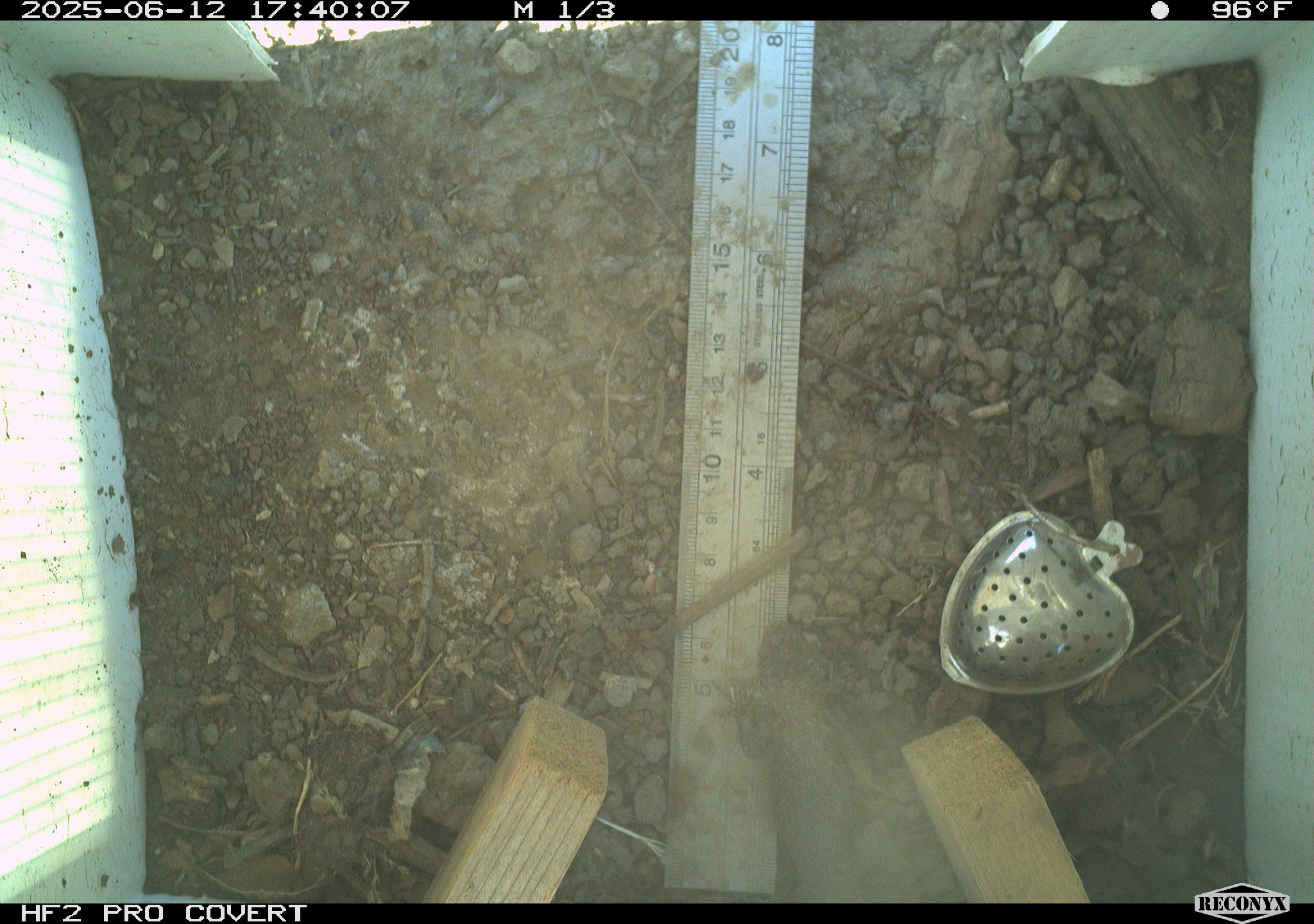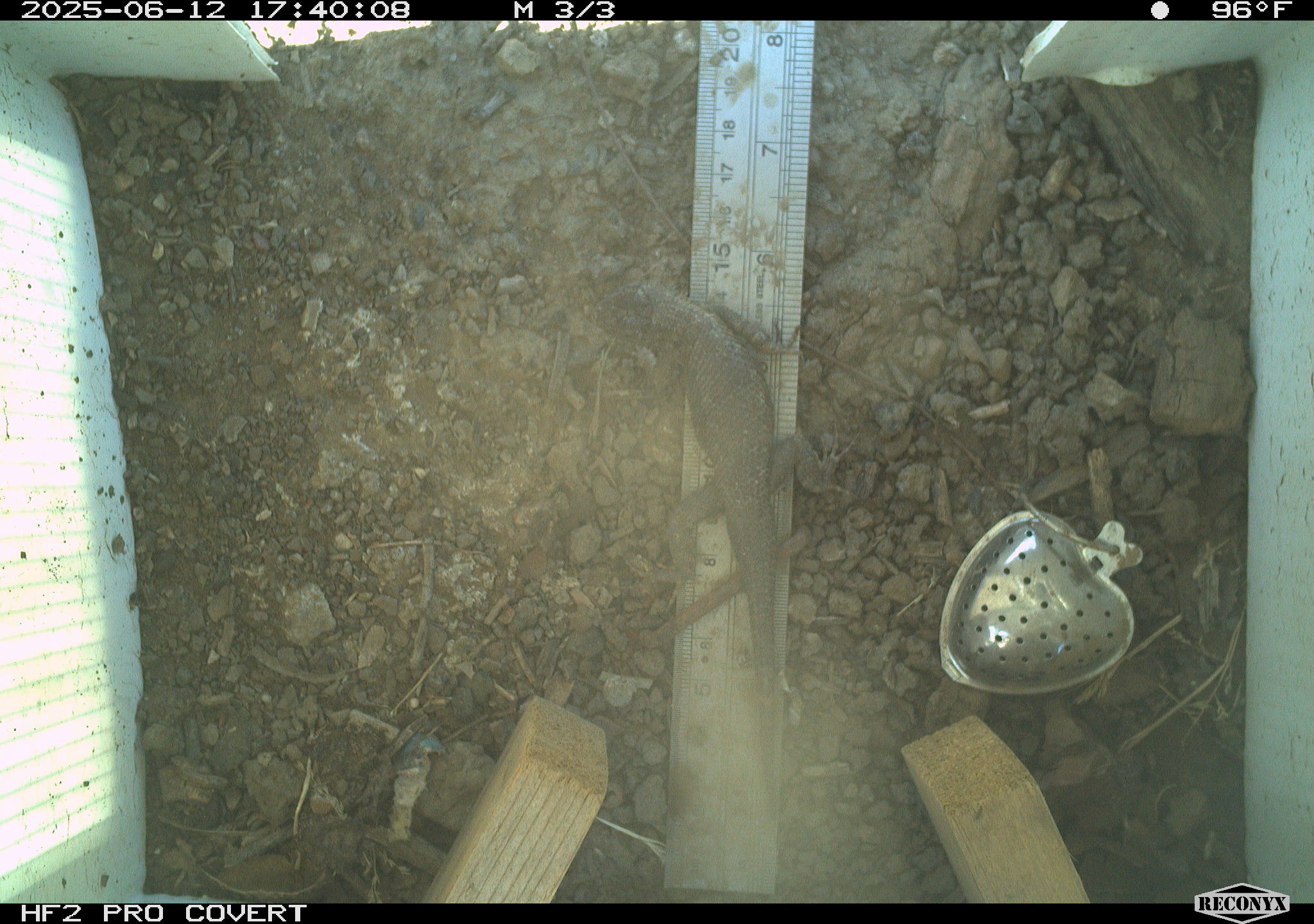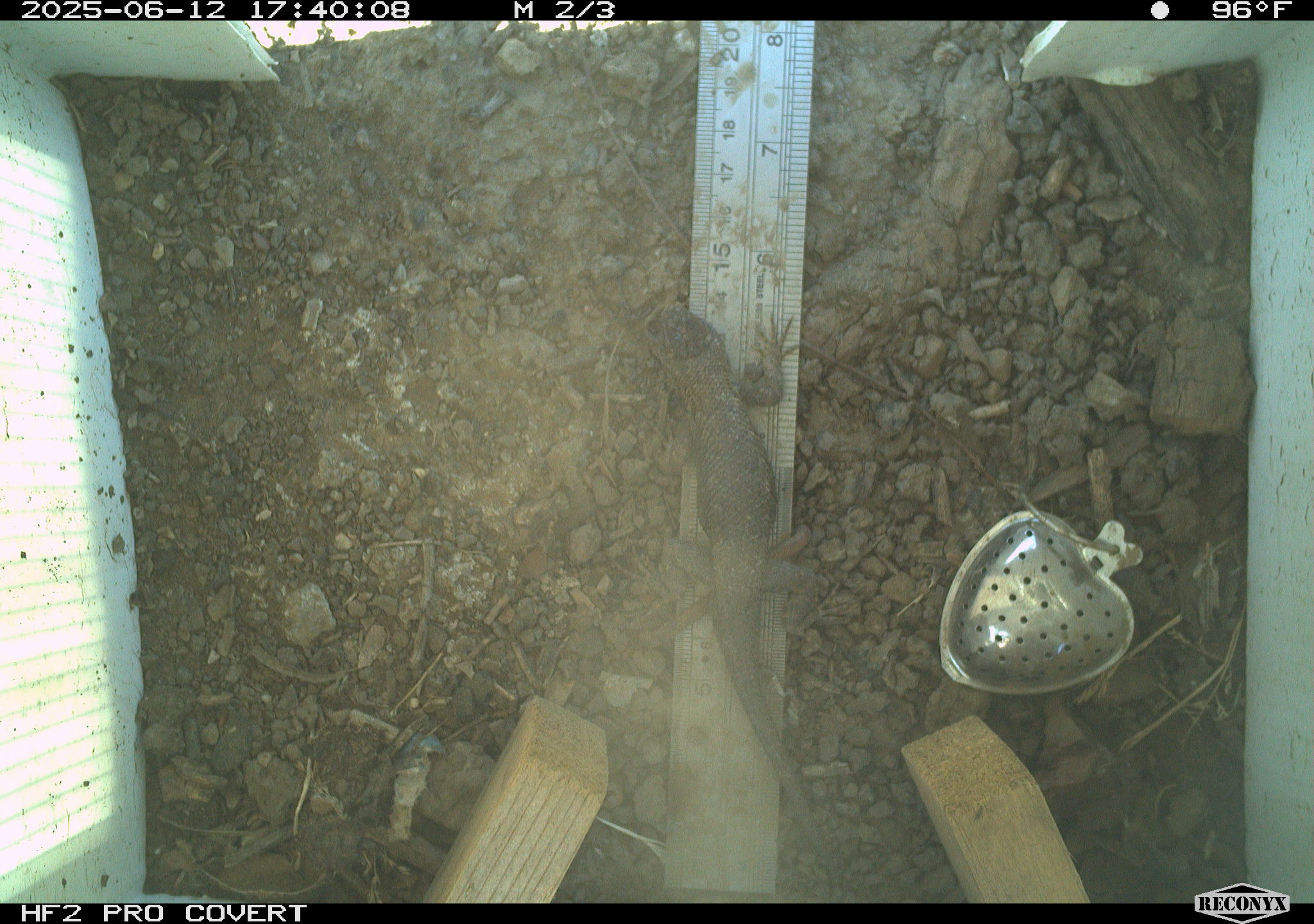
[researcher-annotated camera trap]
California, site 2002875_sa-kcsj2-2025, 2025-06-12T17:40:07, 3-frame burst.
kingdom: Animalia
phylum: Chordata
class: Reptilia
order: Squamata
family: Phrynosomatidae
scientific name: Phrynosomatidae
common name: north american spiny lizards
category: sceloporus/uta species